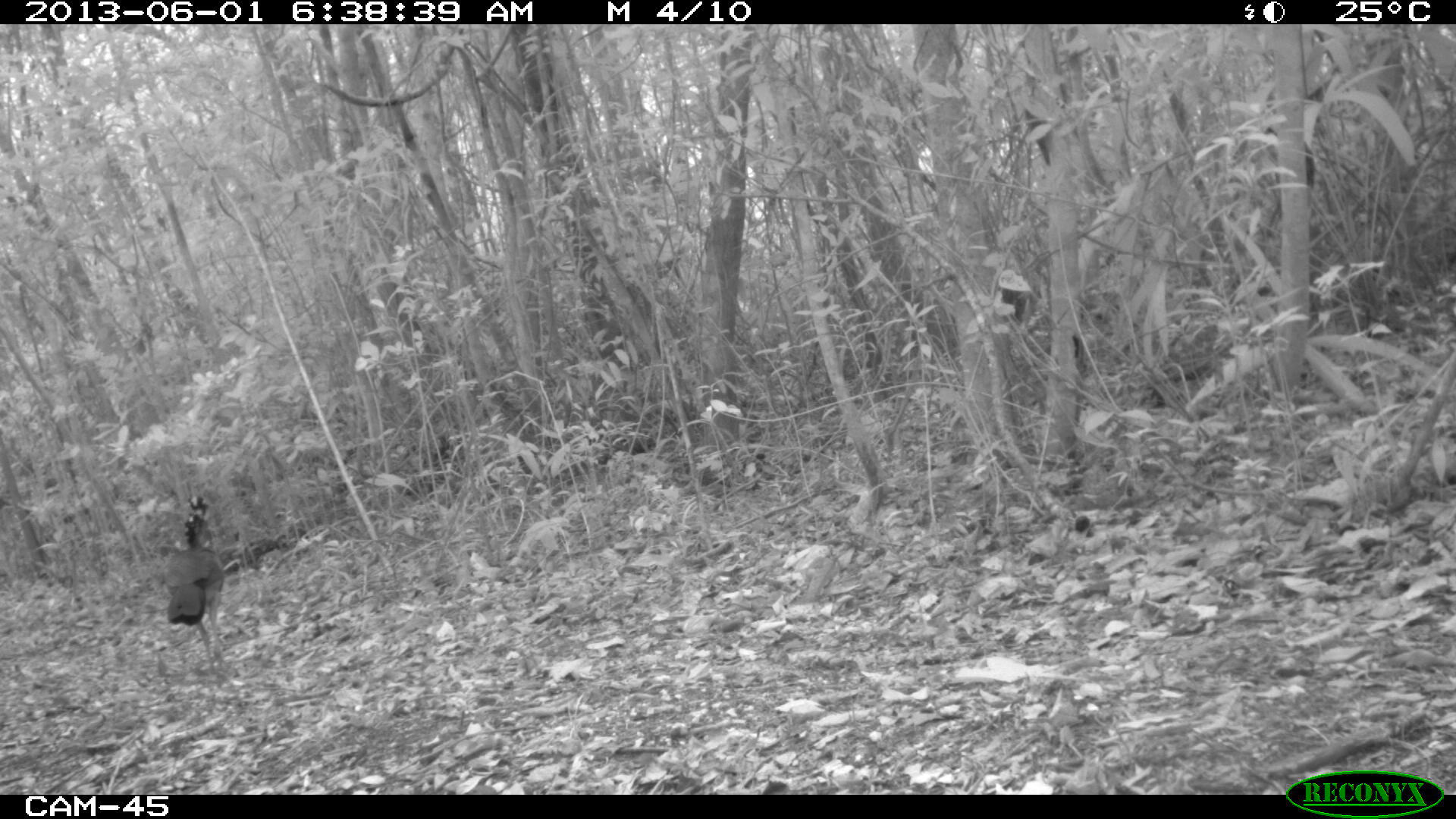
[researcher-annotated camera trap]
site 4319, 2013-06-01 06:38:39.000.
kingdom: Animalia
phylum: Chordata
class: Aves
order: Galliformes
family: Cracidae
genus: Crax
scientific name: Crax rubra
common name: great curassow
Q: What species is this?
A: Crax rubra (great curassow).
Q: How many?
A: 1.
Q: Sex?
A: Female.